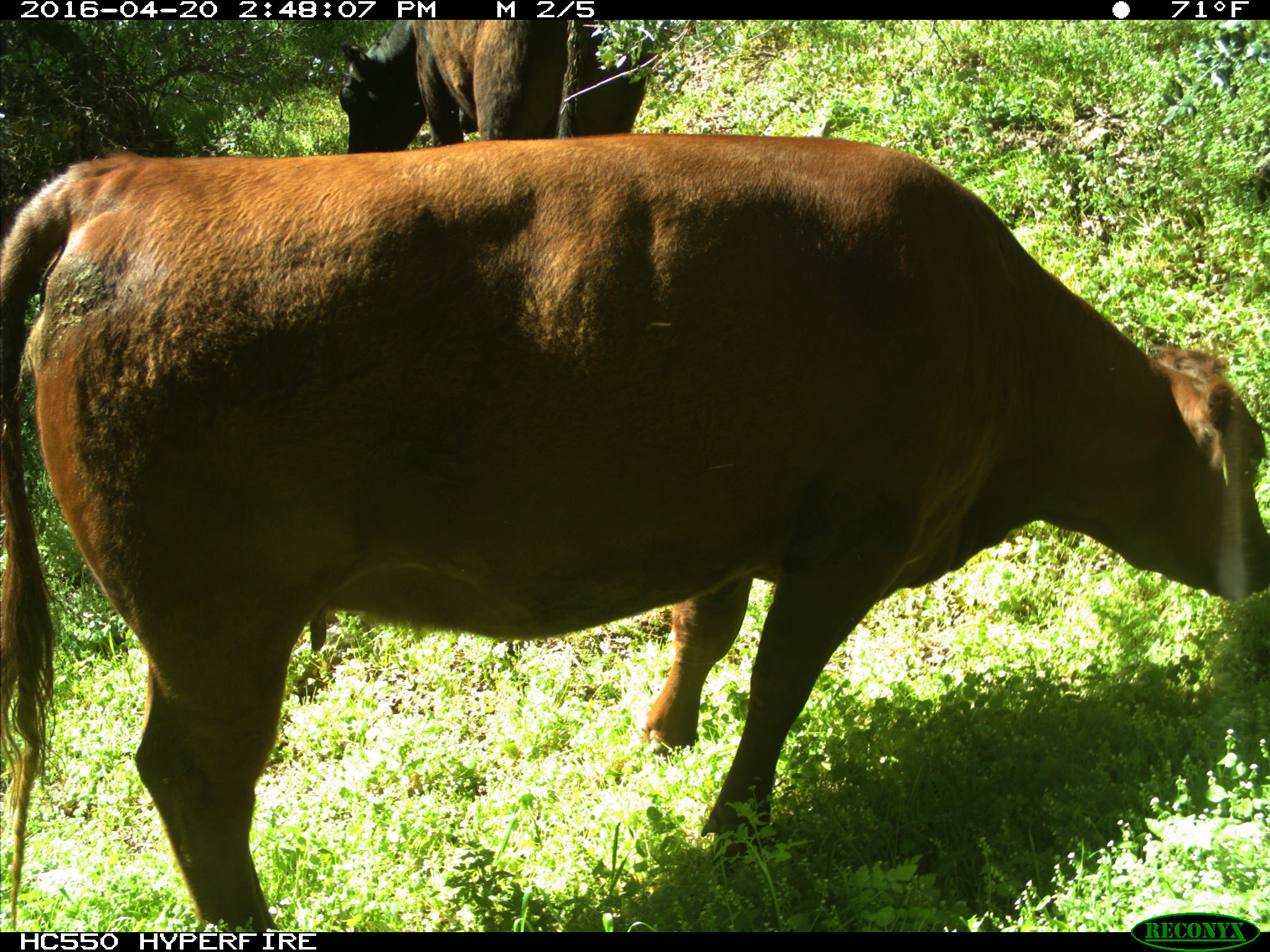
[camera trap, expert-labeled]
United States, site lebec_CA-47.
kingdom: Animalia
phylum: Chordata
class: Mammalia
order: Artiodactyla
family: Bovidae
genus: Bos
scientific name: Bos taurus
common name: domestic cow